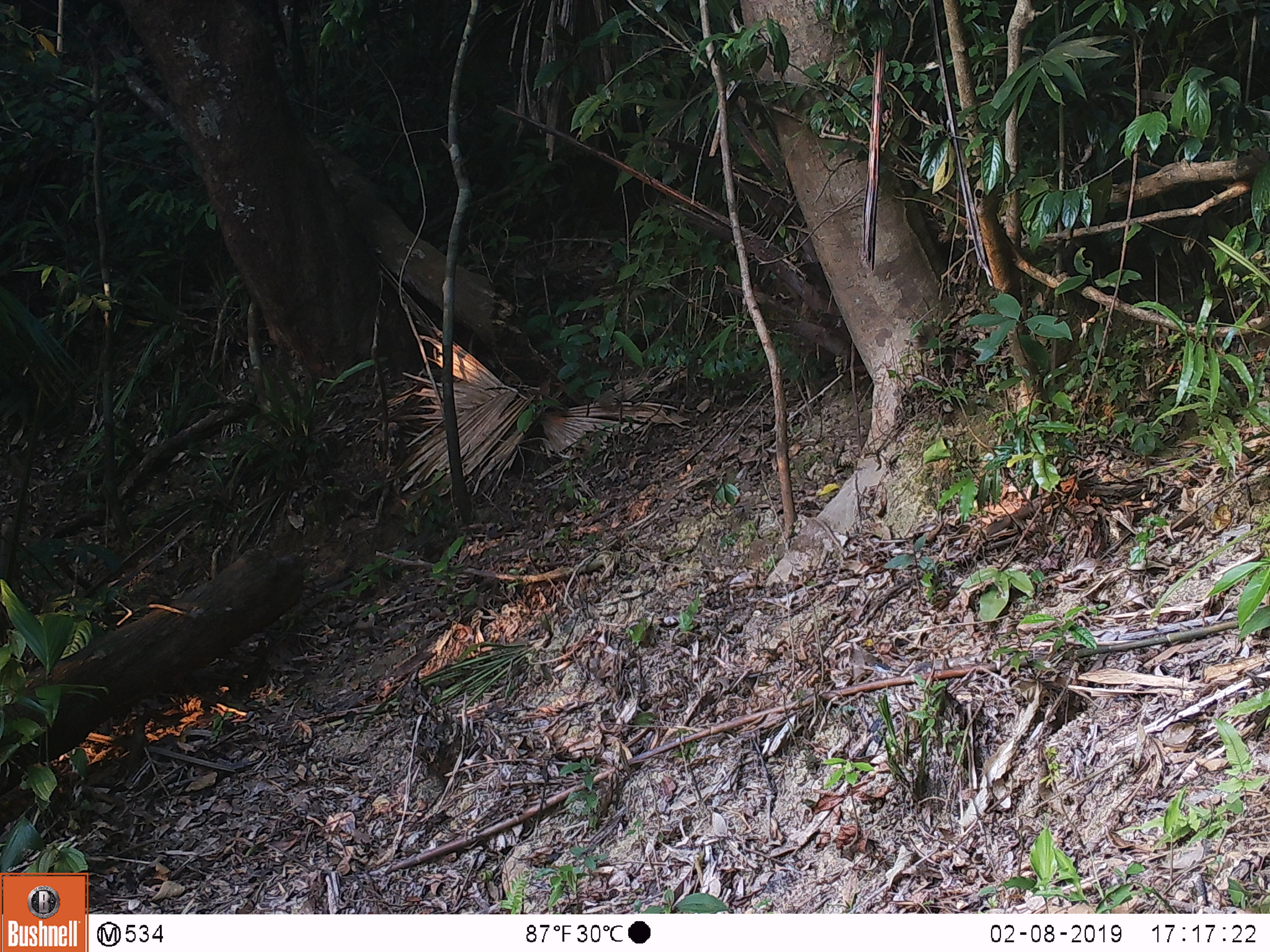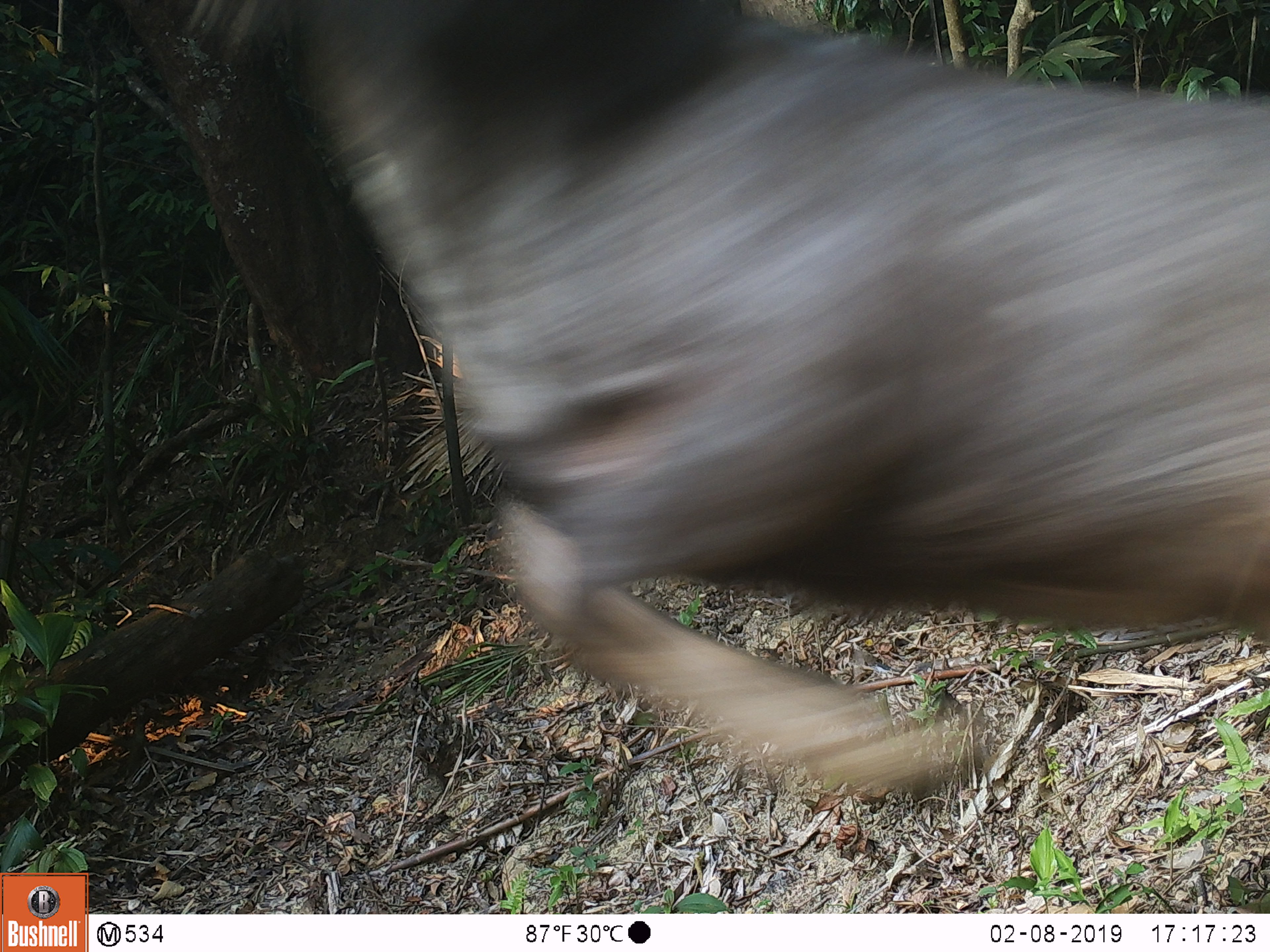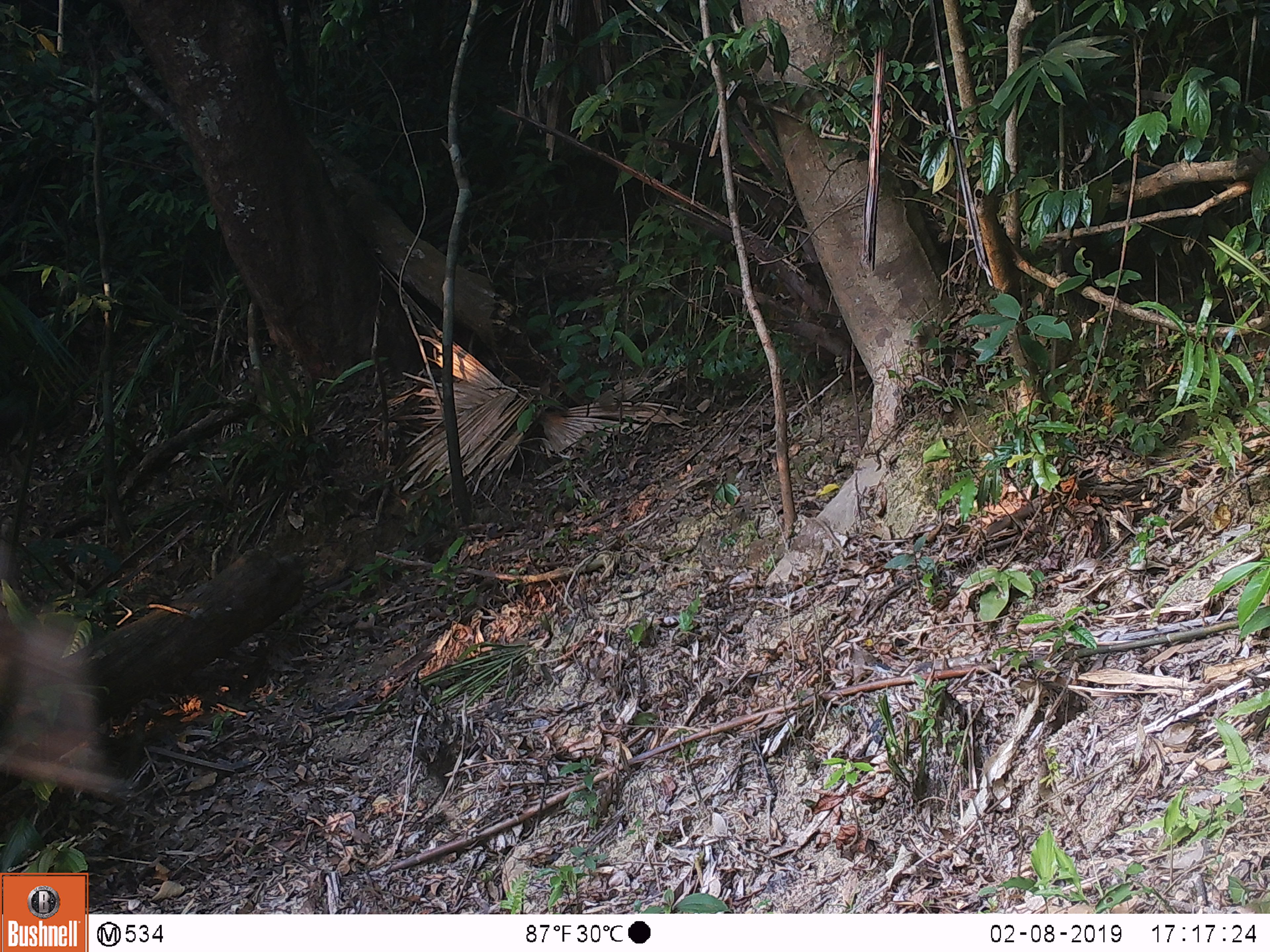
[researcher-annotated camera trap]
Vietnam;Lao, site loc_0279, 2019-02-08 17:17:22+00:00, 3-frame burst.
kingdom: Animalia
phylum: Chordata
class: Mammalia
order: Artiodactyla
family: Cervidae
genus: Rusa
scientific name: Rusa unicolor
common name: sambar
Sambar (Rusa unicolor). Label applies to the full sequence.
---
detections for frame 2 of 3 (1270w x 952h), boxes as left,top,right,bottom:
sambar: 182,0,1270,798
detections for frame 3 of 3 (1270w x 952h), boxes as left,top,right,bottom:
sambar: 0,534,125,802